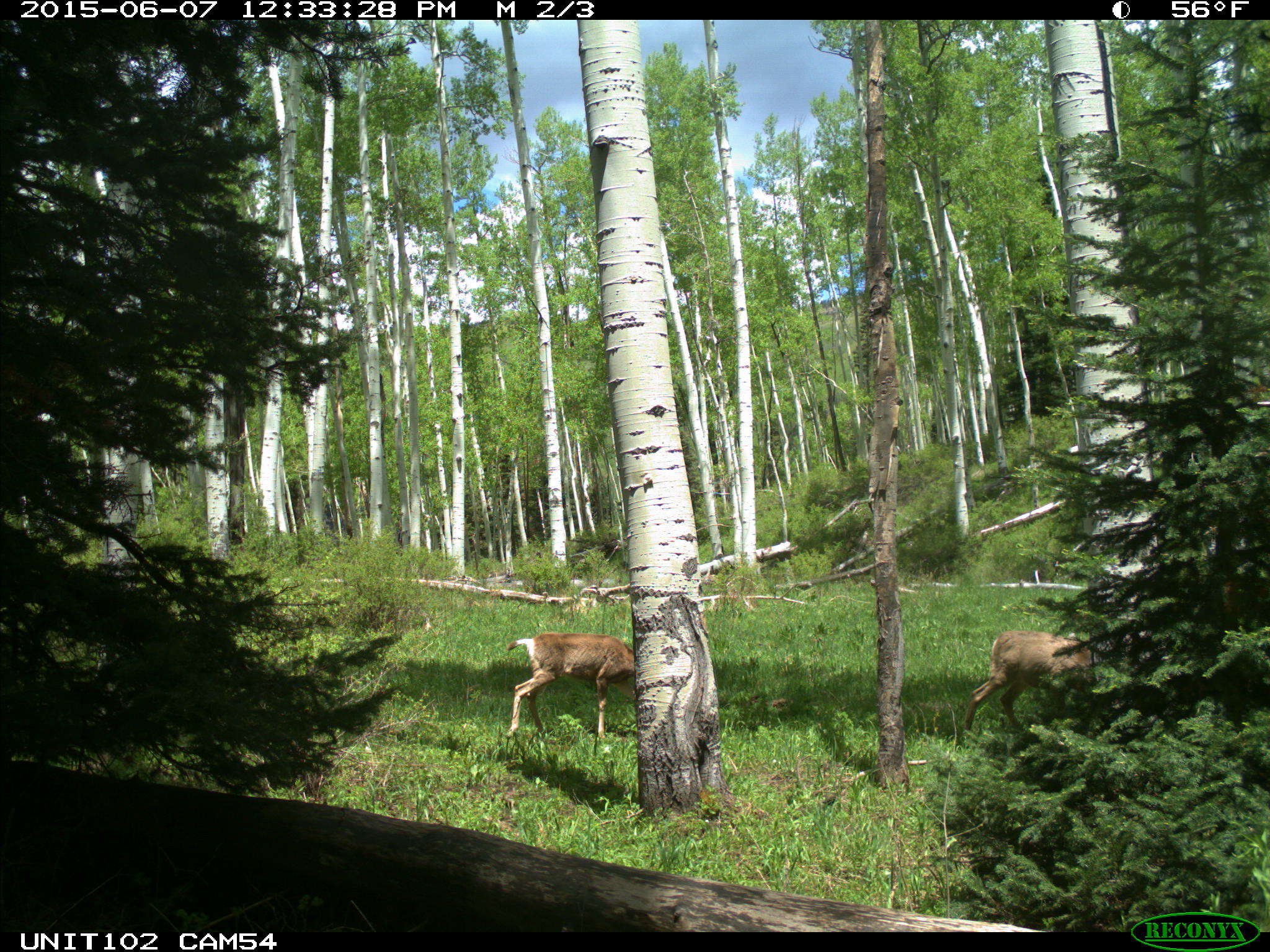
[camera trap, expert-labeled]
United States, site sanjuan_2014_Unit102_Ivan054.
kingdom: Animalia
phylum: Chordata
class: Mammalia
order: Artiodactyla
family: Cervidae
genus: Odocoileus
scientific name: Odocoileus hemionus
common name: mule deer